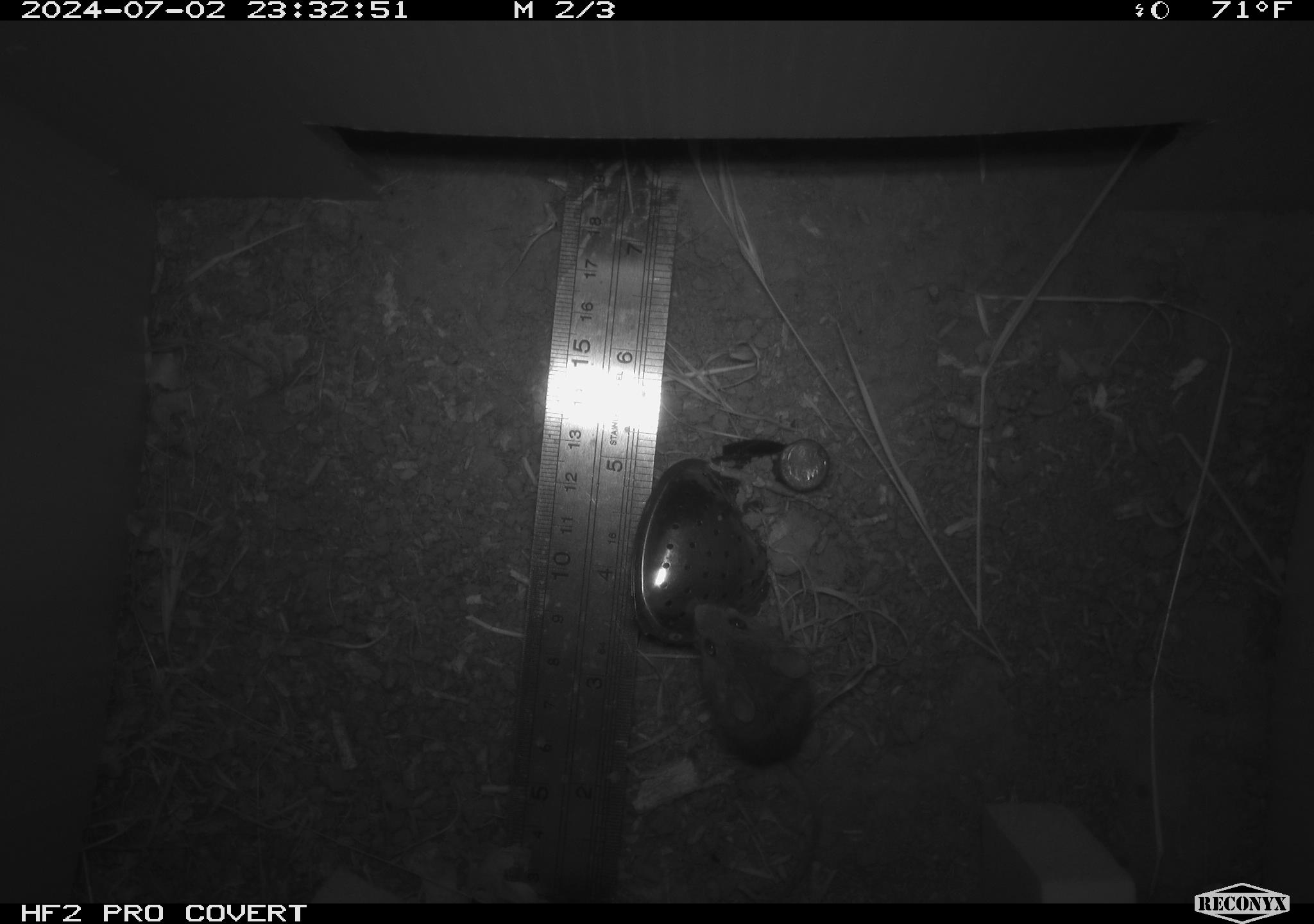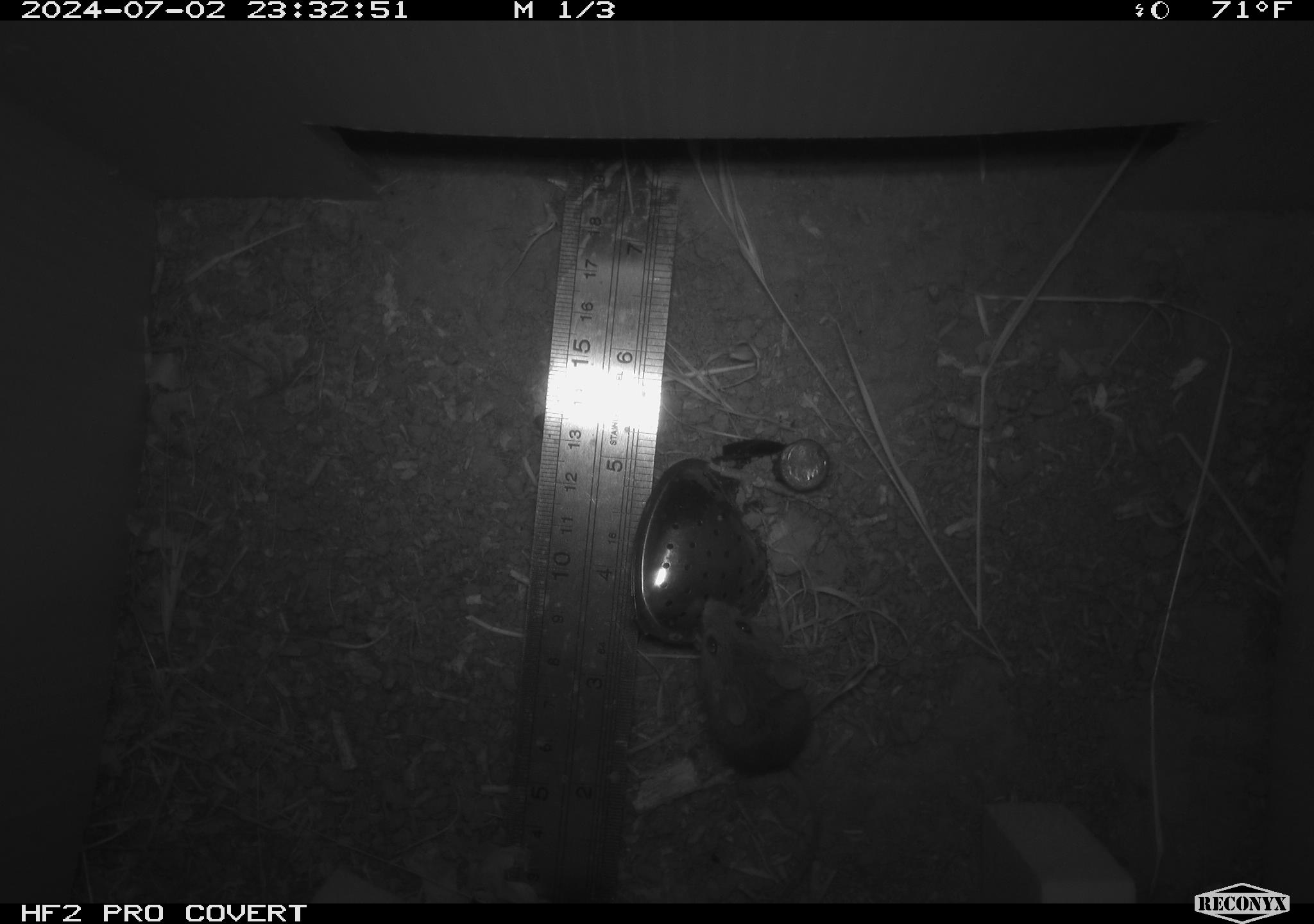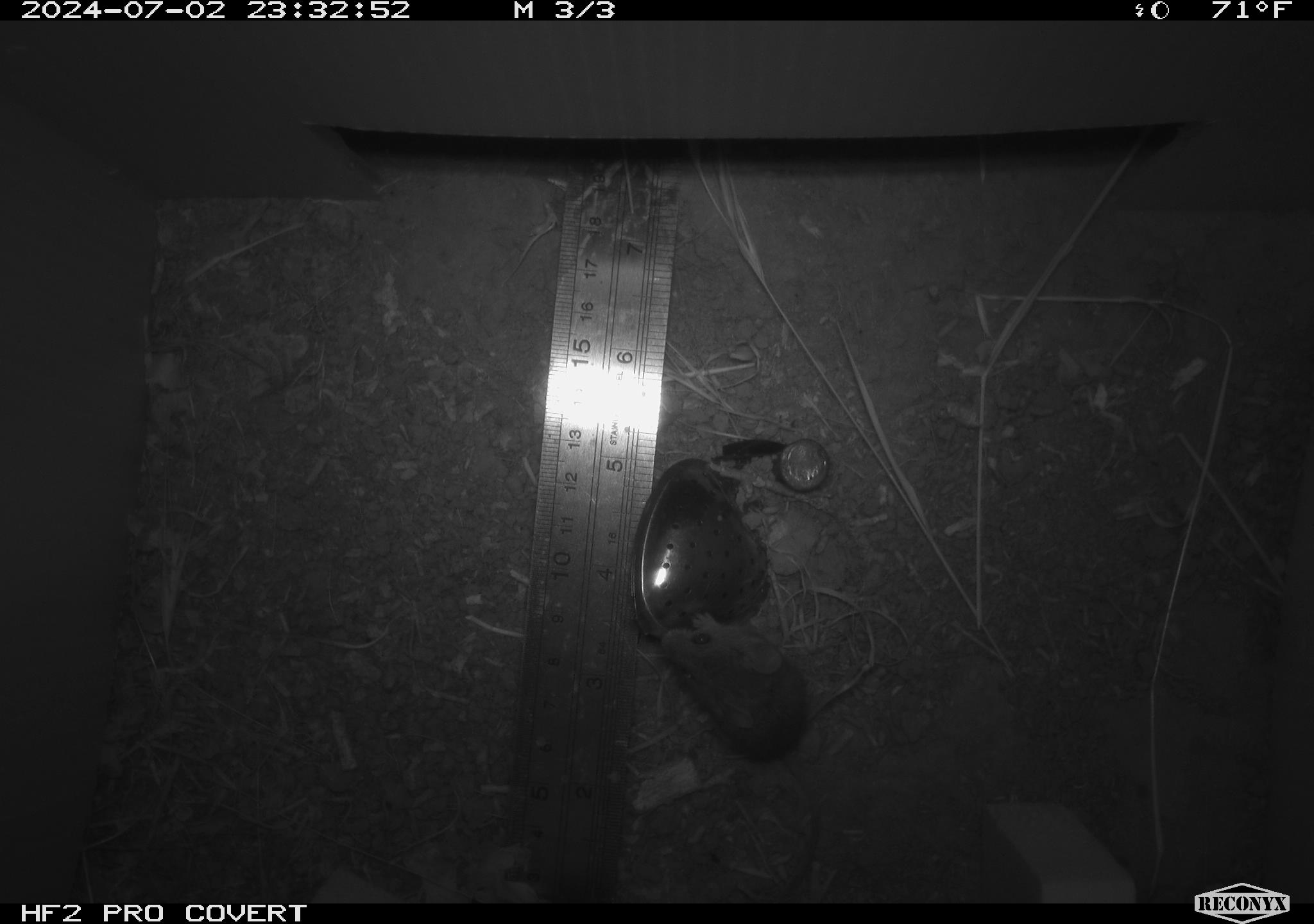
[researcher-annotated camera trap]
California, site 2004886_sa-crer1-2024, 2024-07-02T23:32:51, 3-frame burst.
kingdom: Animalia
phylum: Chordata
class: Mammalia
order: Rodentia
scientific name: Rodentia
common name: mouse species